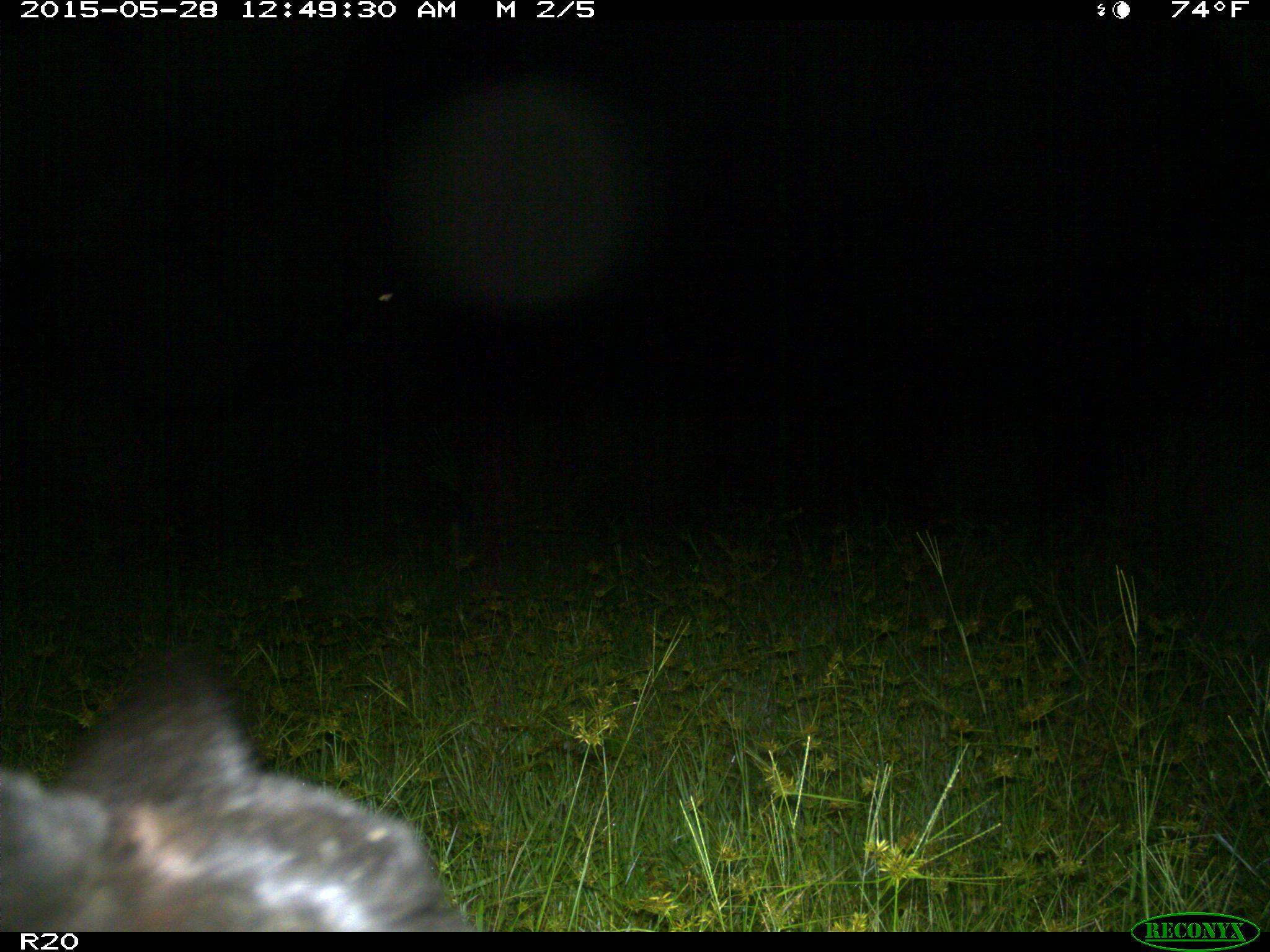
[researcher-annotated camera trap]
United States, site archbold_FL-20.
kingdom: Animalia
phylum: Chordata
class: Mammalia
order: Artiodactyla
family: Bovidae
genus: Bos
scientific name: Bos taurus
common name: domestic cow